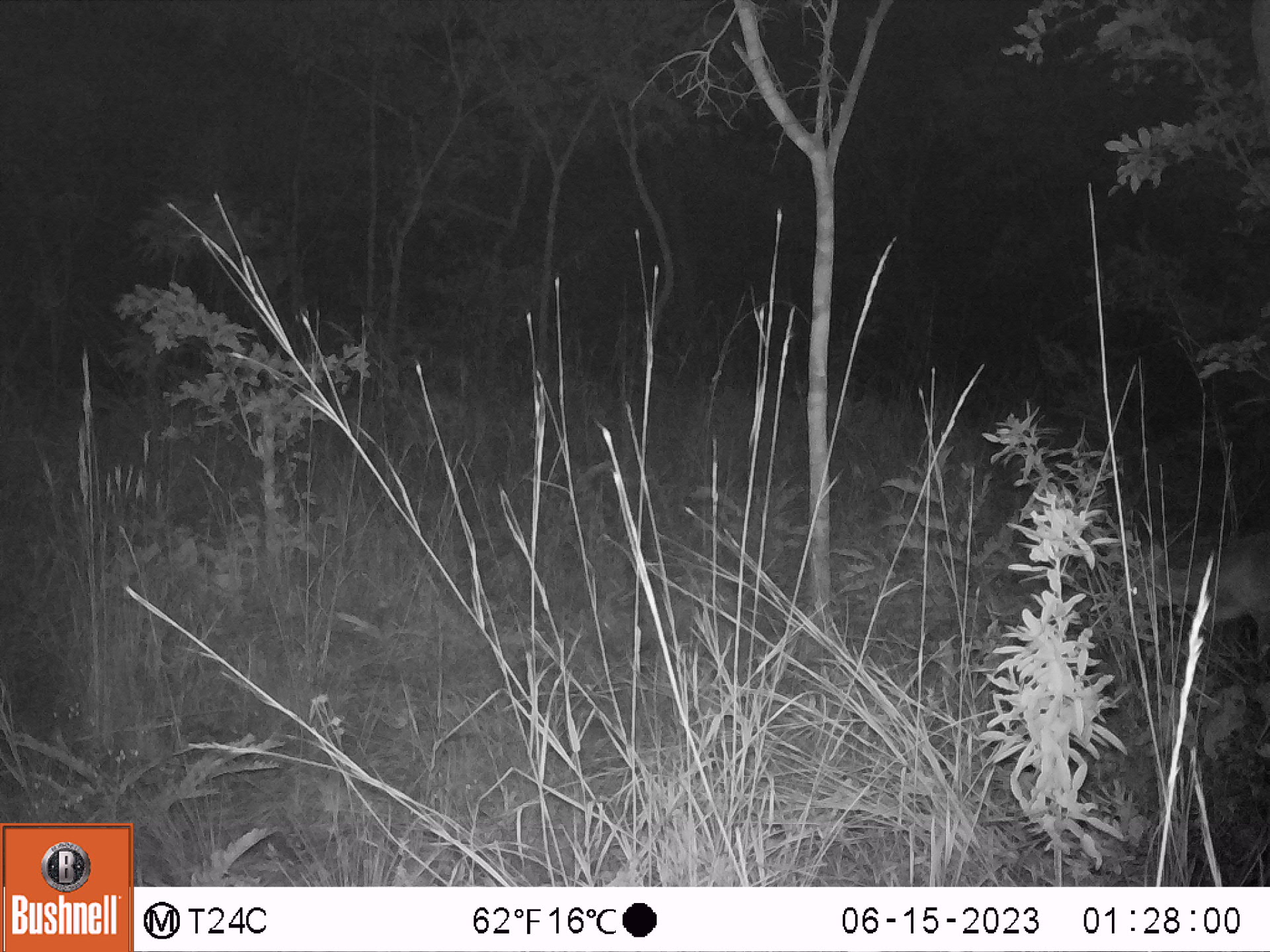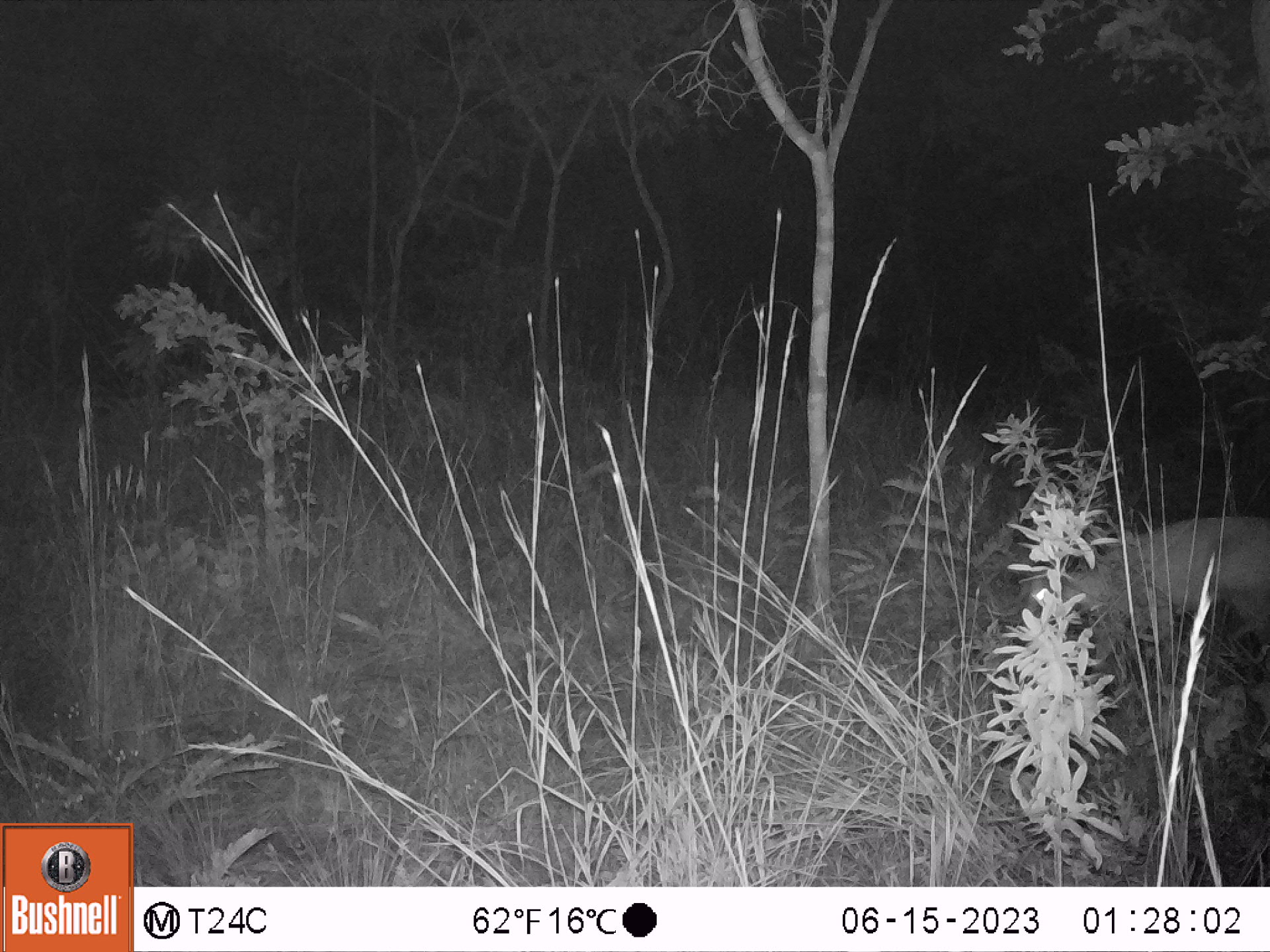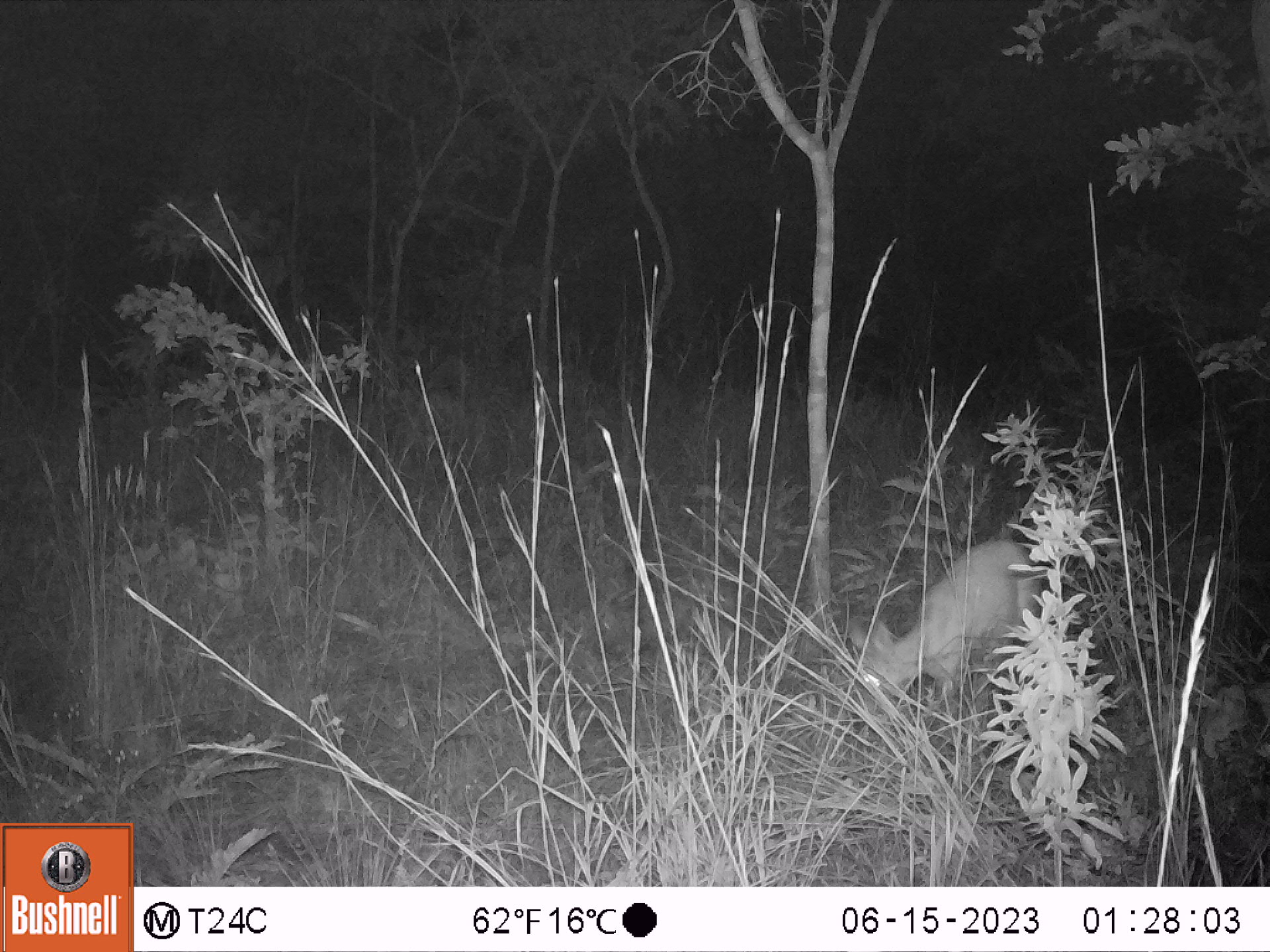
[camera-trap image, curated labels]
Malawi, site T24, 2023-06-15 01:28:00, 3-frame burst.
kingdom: Animalia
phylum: Chordata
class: Mammalia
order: Artiodactyla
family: Bovidae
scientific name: Antilopinae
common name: small antelope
Small antelope (Antilopinae), count 1.